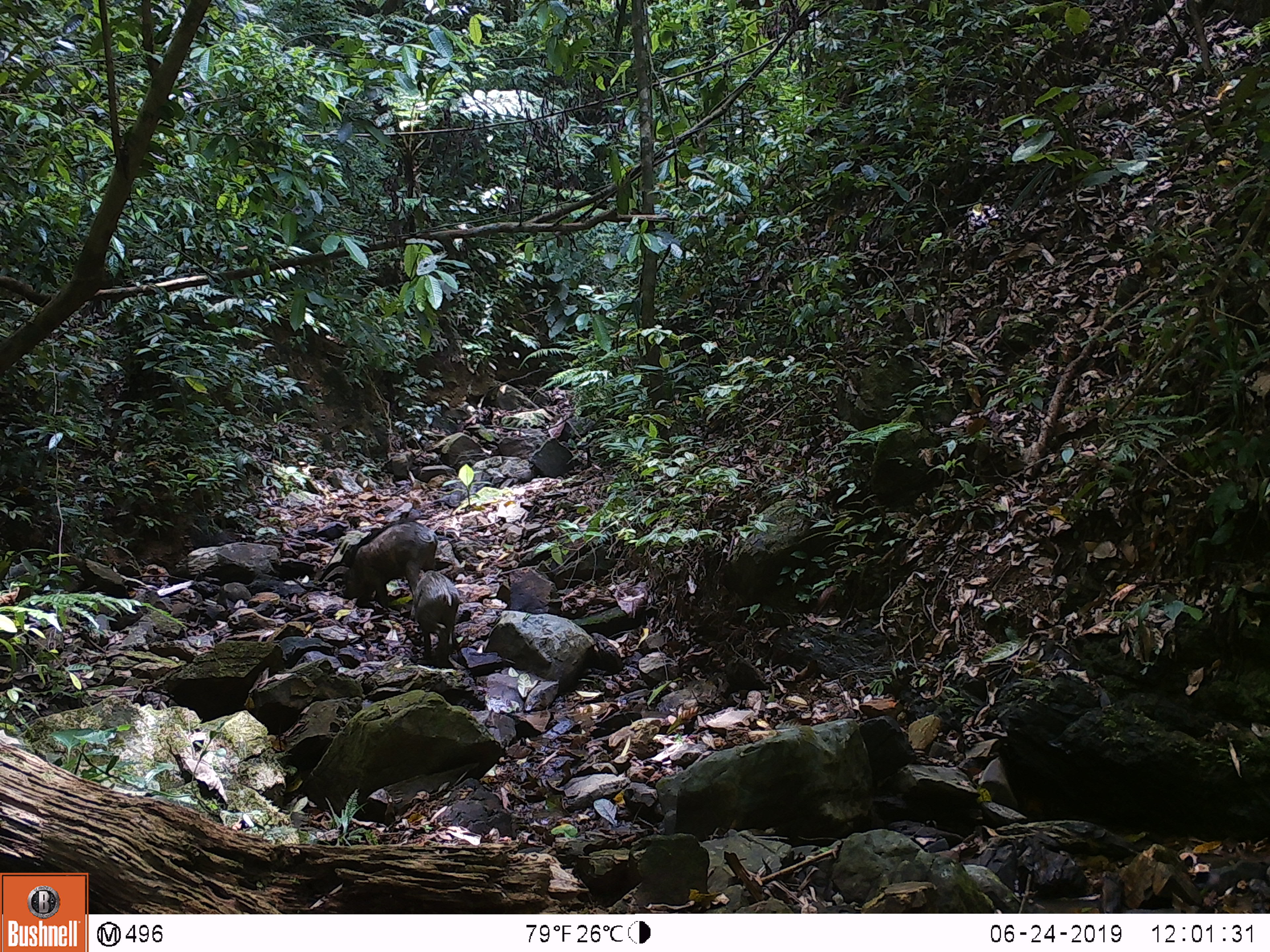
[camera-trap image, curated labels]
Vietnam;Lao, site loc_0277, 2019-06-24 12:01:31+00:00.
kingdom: Animalia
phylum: Chordata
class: Mammalia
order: Artiodactyla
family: Suidae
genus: Sus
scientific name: Sus scrofa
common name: eurasian wild pig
Eurasian wild pig (Sus scrofa). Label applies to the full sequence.